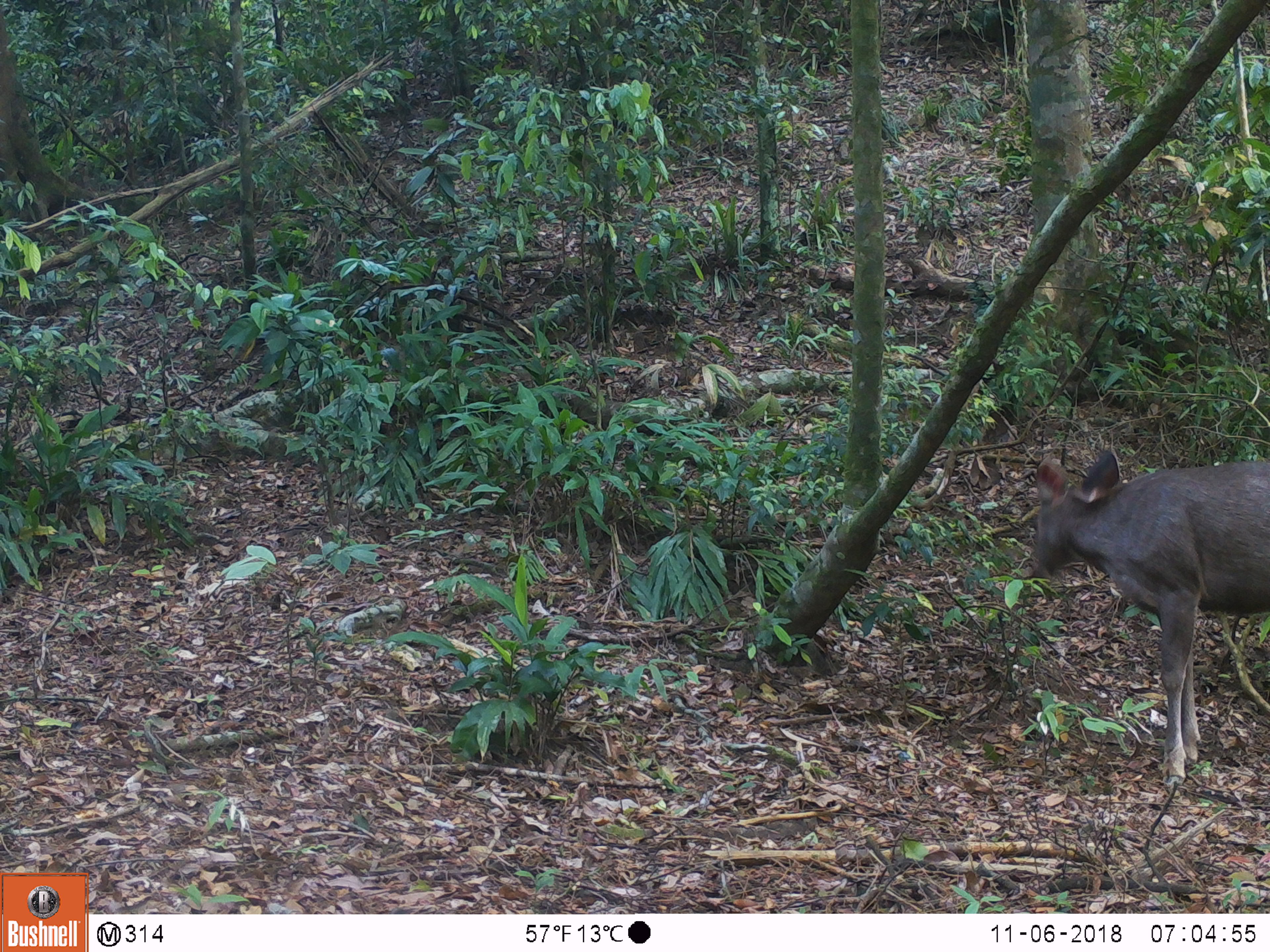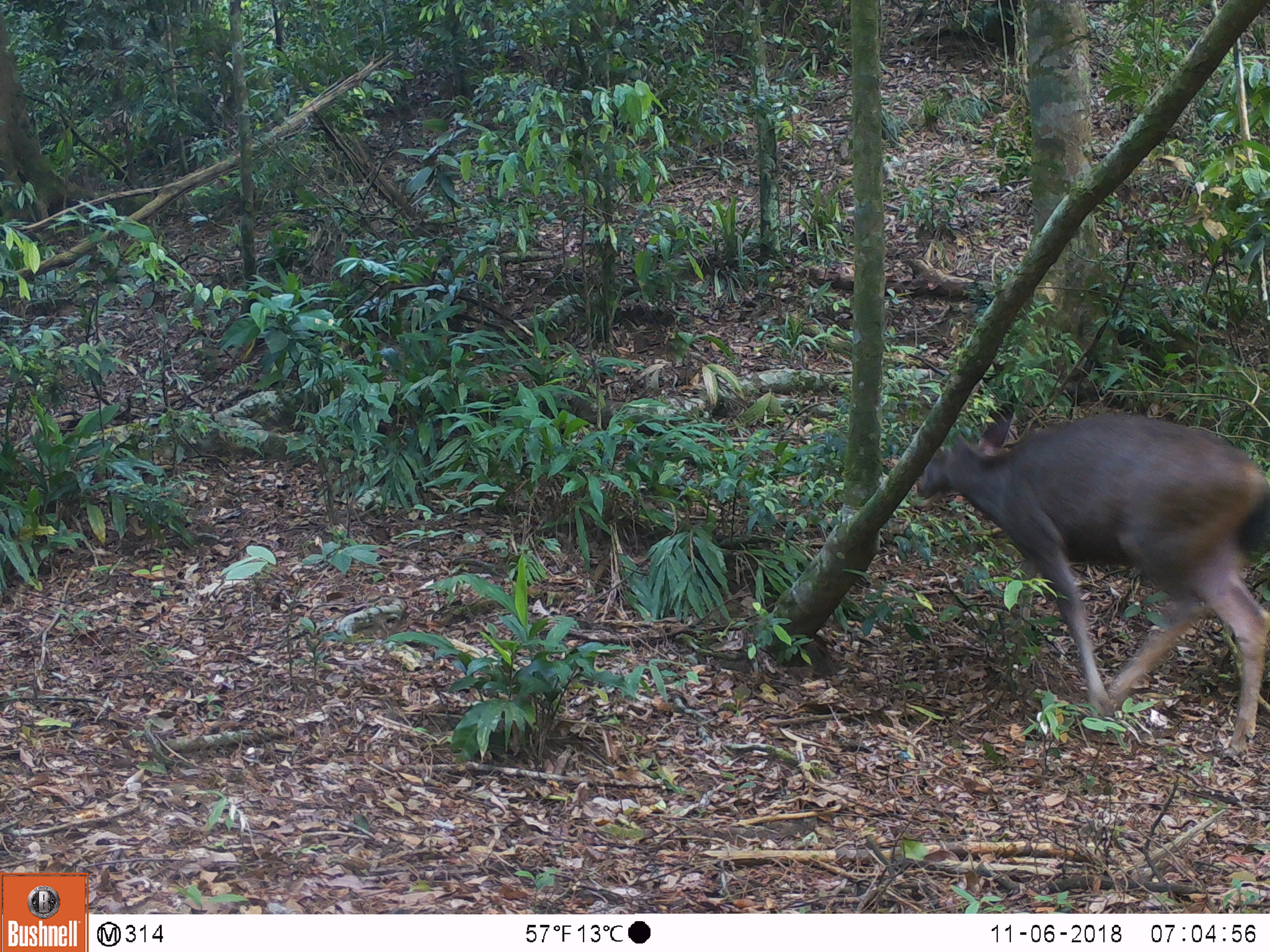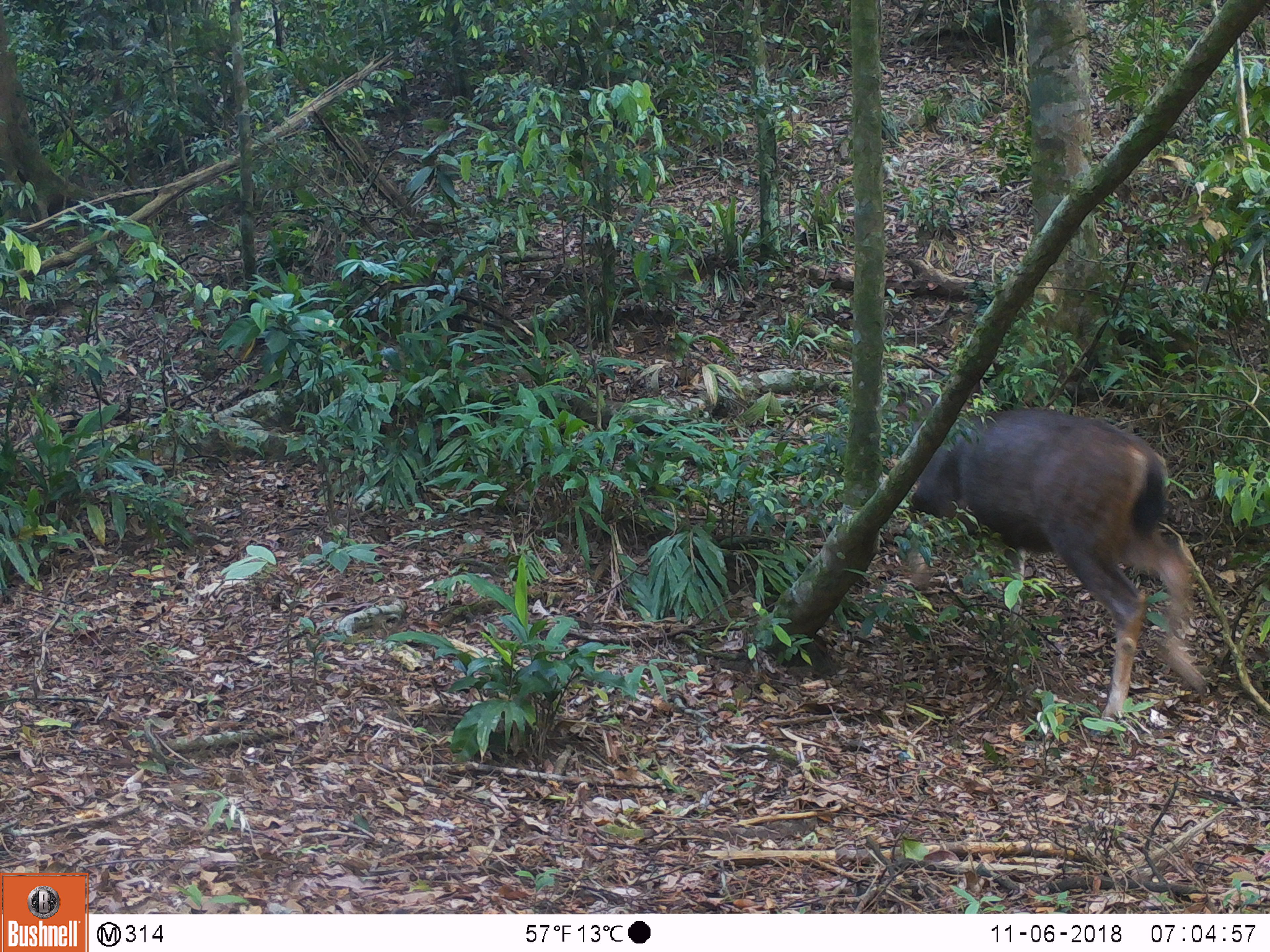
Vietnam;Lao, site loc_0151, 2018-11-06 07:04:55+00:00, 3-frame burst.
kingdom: Animalia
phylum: Chordata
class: Mammalia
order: Artiodactyla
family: Cervidae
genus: Rusa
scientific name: Rusa unicolor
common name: sambar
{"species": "sambar (Rusa unicolor)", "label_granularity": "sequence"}